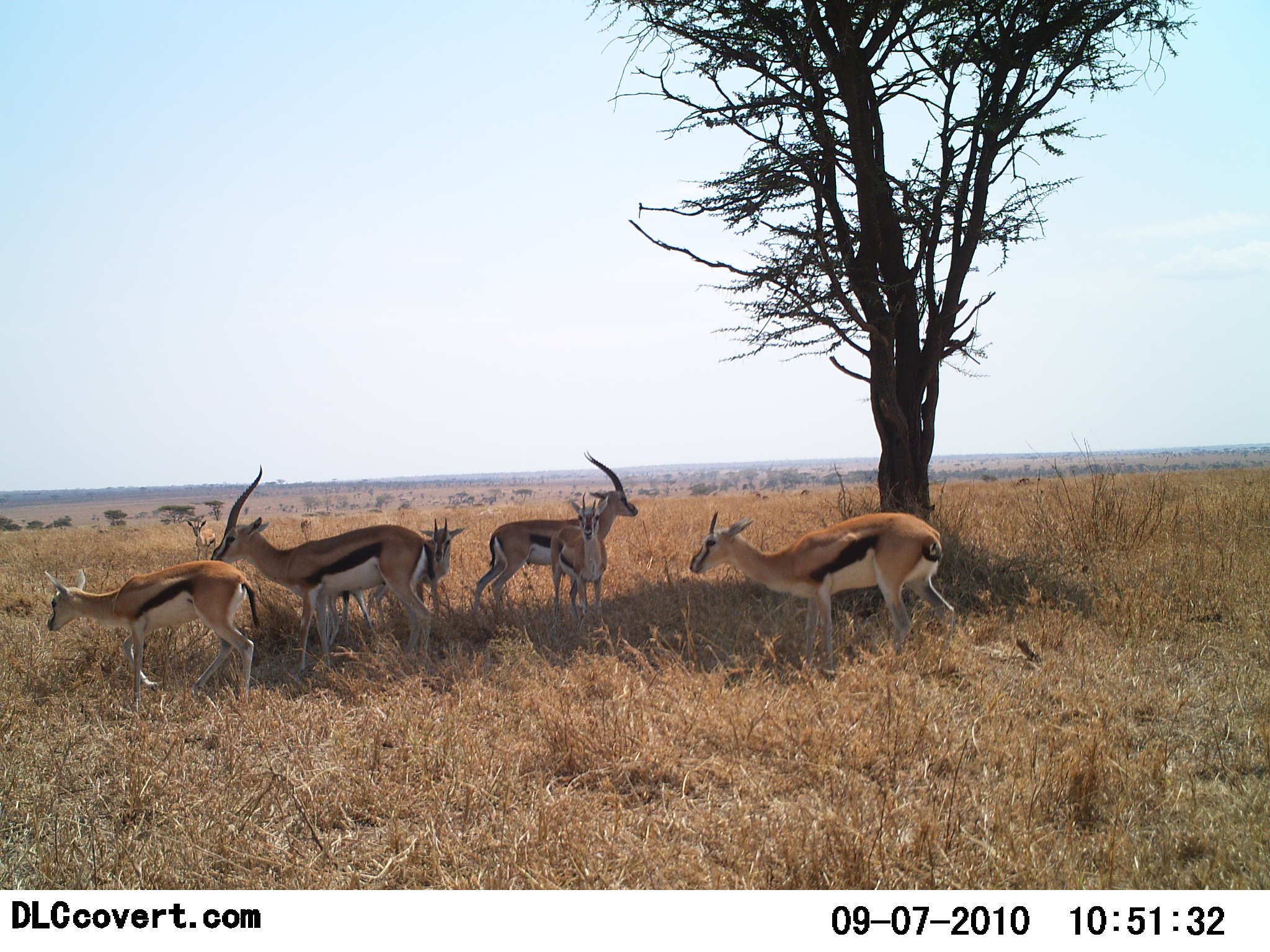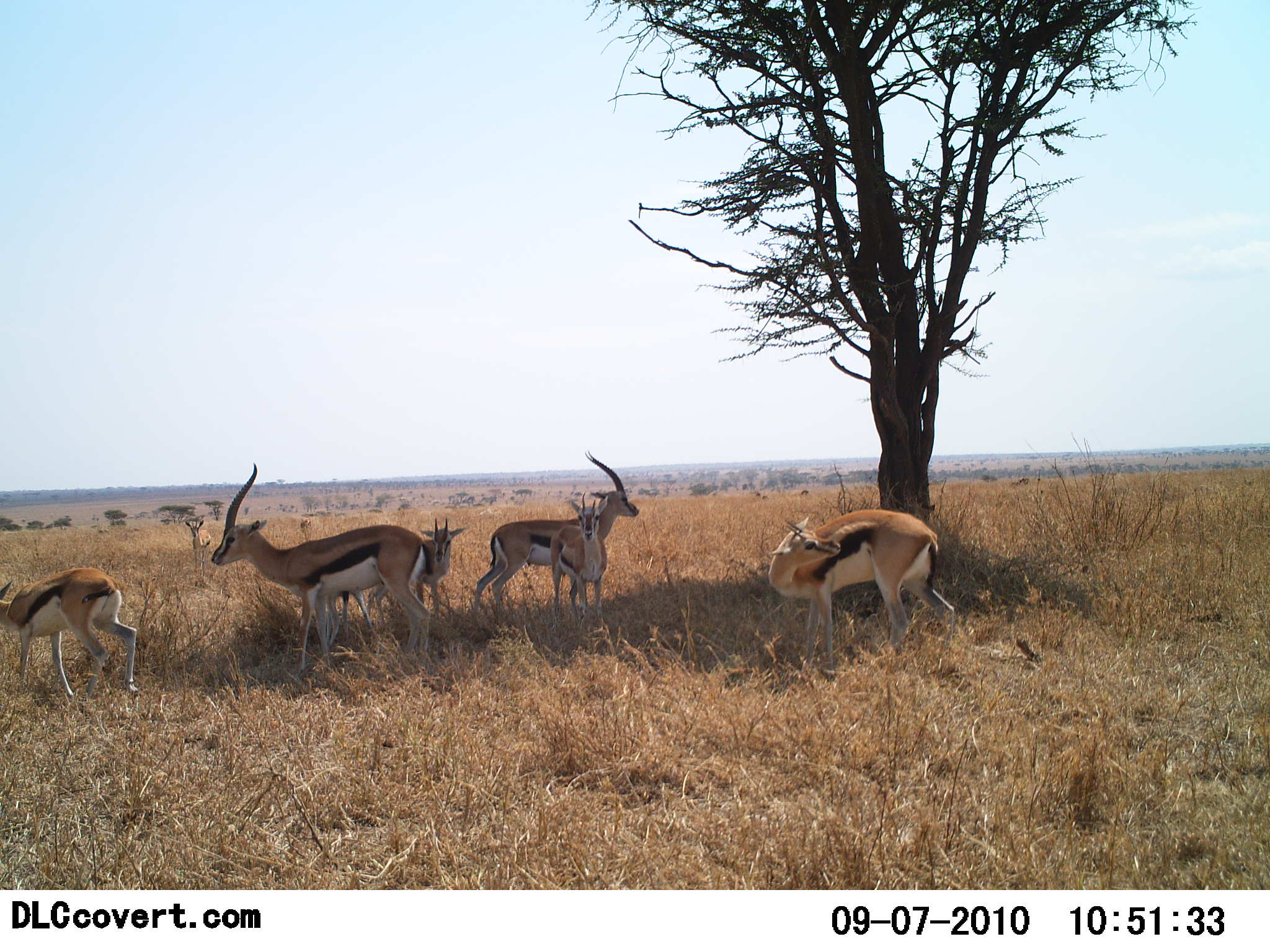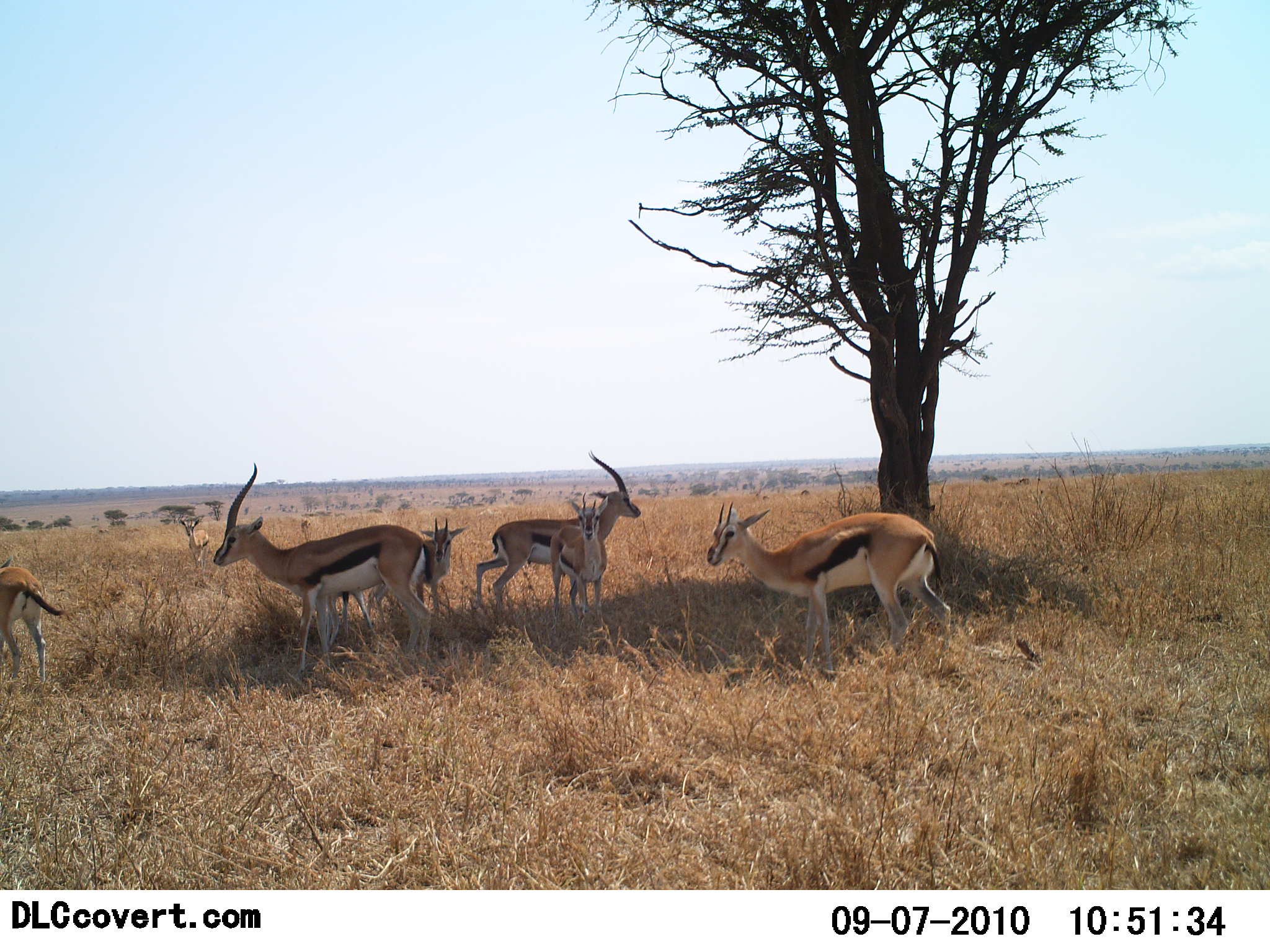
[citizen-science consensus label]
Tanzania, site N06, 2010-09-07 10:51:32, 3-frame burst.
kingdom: Animalia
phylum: Chordata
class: Mammalia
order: Artiodactyla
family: Bovidae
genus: Eudorcas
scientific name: Eudorcas thomsonii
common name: thomson's gazelle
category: gazellethomsons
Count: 6.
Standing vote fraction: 80%.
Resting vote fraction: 13%.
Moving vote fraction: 53%.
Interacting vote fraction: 0%.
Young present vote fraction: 40%.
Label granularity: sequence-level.